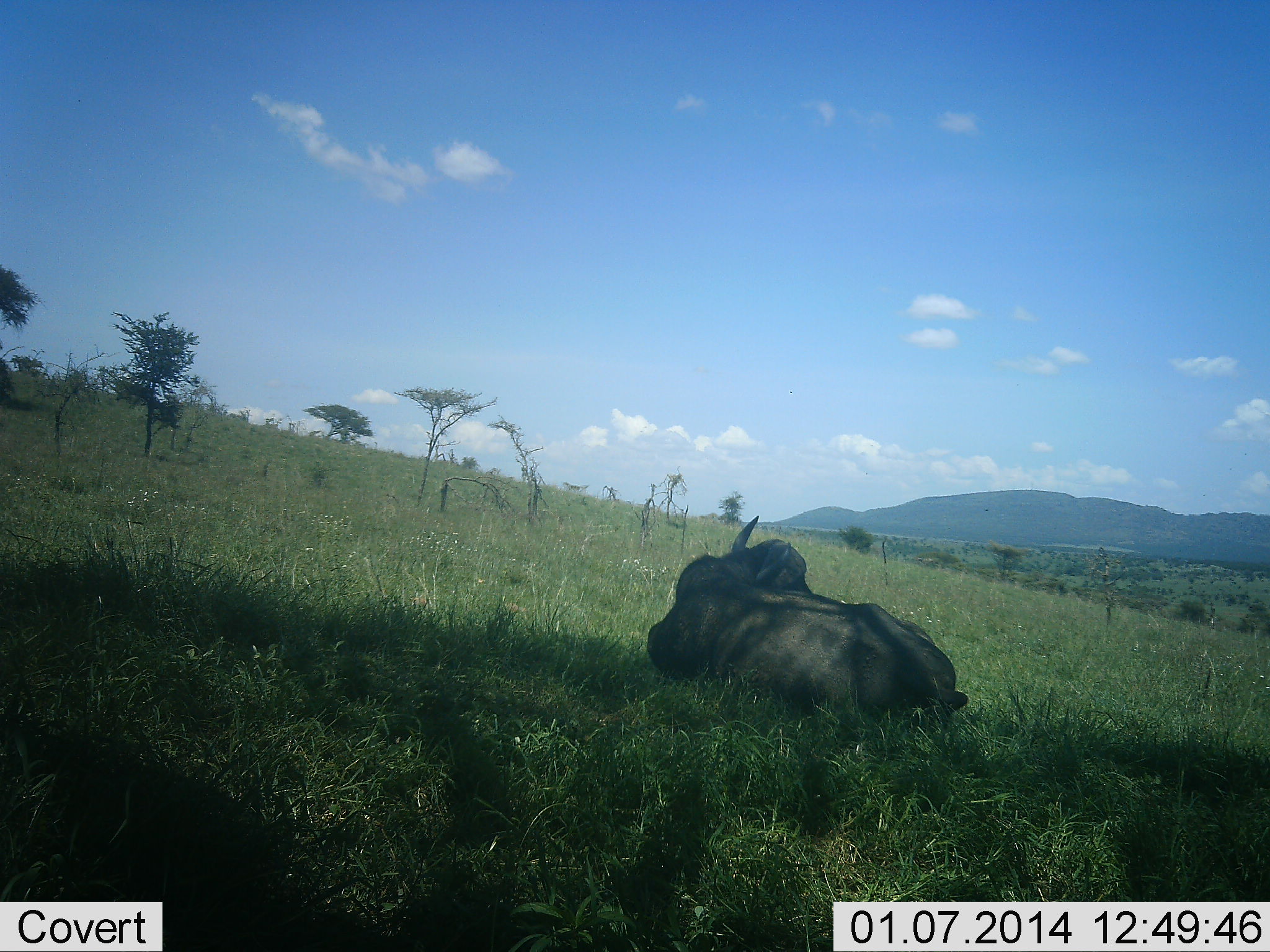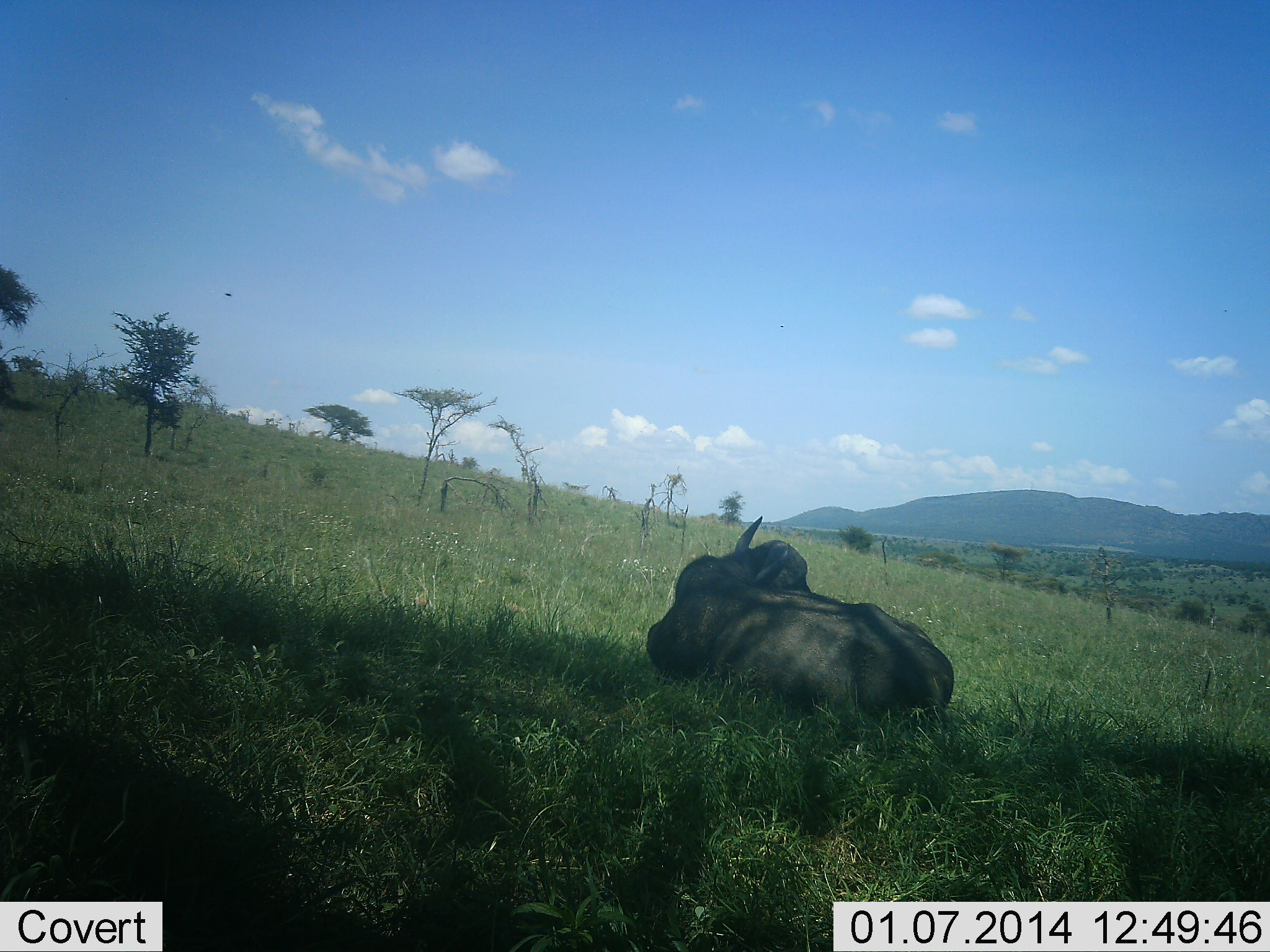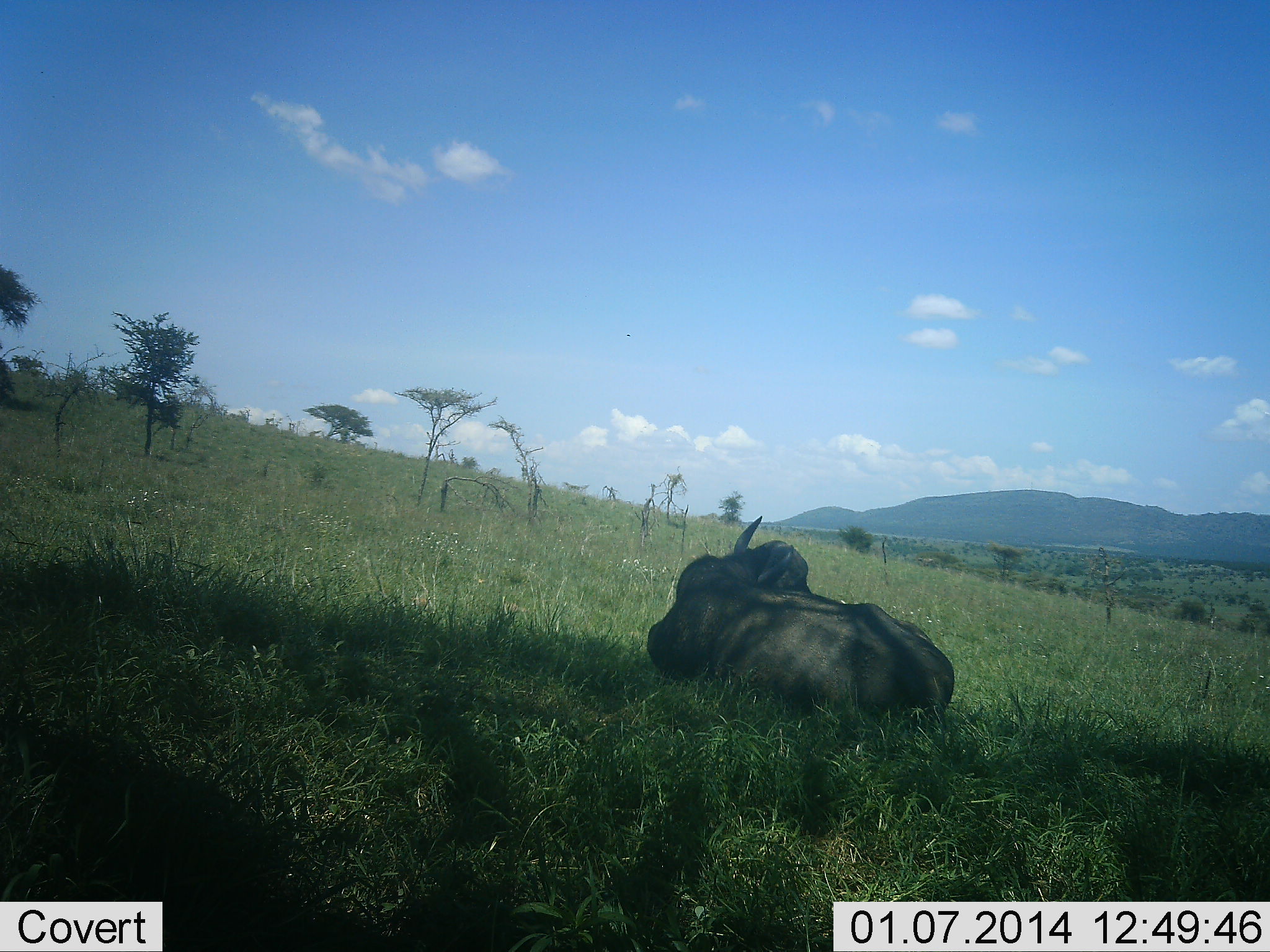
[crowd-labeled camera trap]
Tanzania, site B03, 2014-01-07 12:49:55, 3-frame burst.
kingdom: Animalia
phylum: Chordata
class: Mammalia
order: Artiodactyla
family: Bovidae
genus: Connochaetes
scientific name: Connochaetes taurinus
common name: blue wildebeest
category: wildebeest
Wildebeest (blue wildebeest) (Connochaetes taurinus), count 1. Behavior (volunteer vote fractions): standing 0%, resting 96%, moving 4%, interacting 0%. Young present (vote fraction): 0%. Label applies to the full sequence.